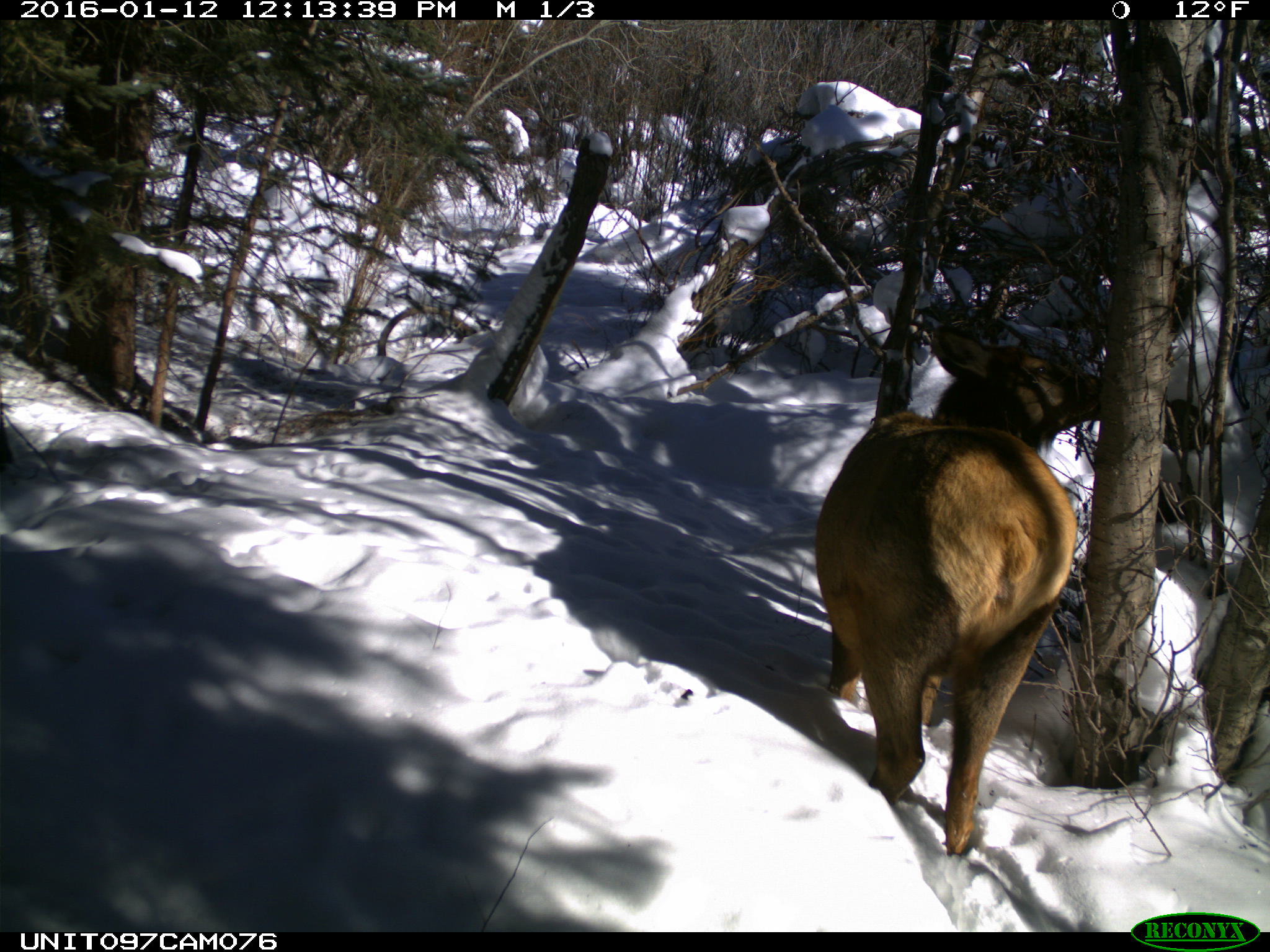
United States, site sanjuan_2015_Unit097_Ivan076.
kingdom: Animalia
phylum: Chordata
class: Mammalia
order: Artiodactyla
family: Cervidae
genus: Cervus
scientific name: Cervus elaphus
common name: red deer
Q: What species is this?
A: Cervus elaphus (red deer).